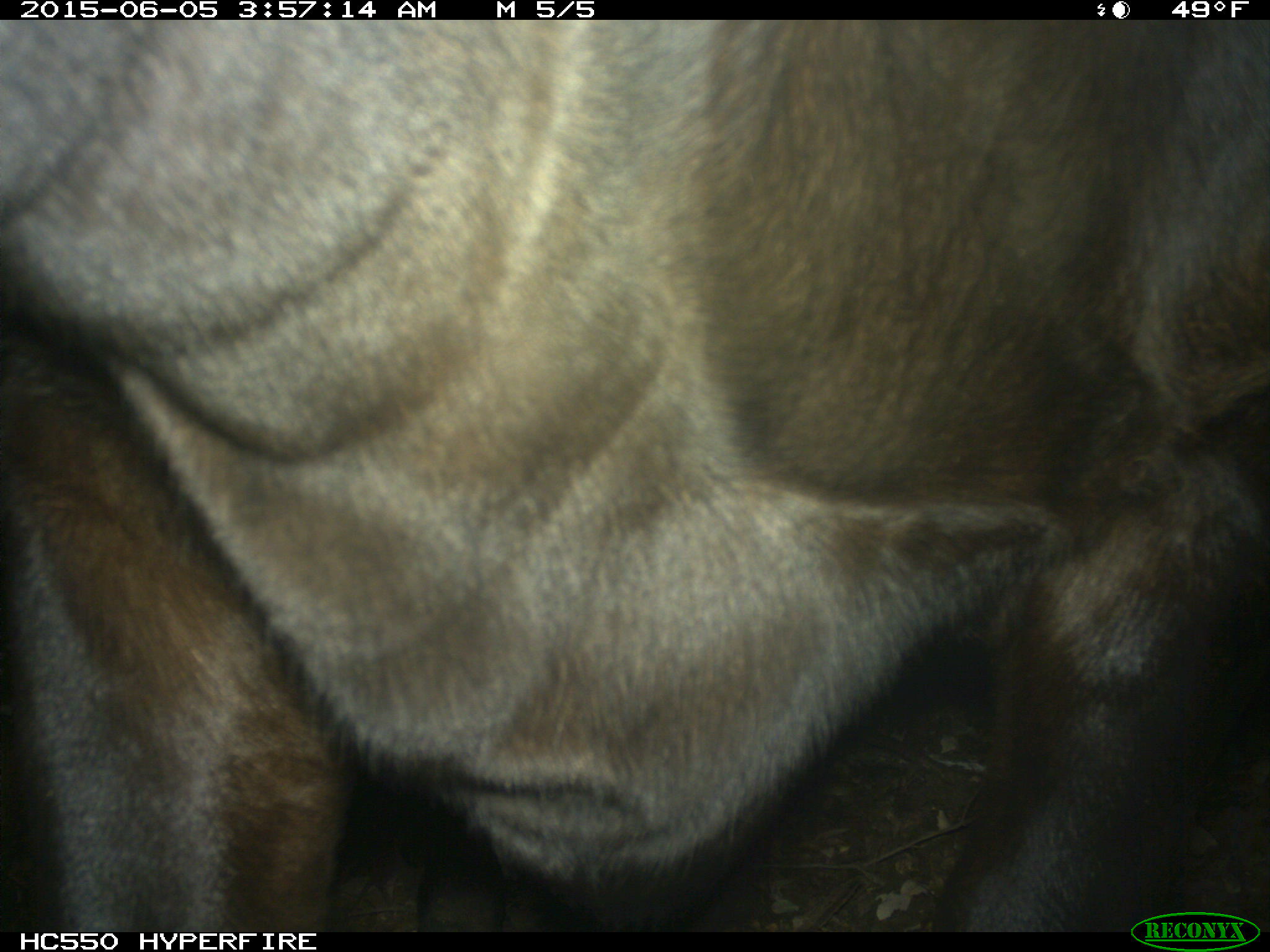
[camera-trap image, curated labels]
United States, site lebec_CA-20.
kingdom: Animalia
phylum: Chordata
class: Mammalia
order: Artiodactyla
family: Bovidae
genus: Bos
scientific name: Bos taurus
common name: domestic cow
Bos taurus (domestic cow).